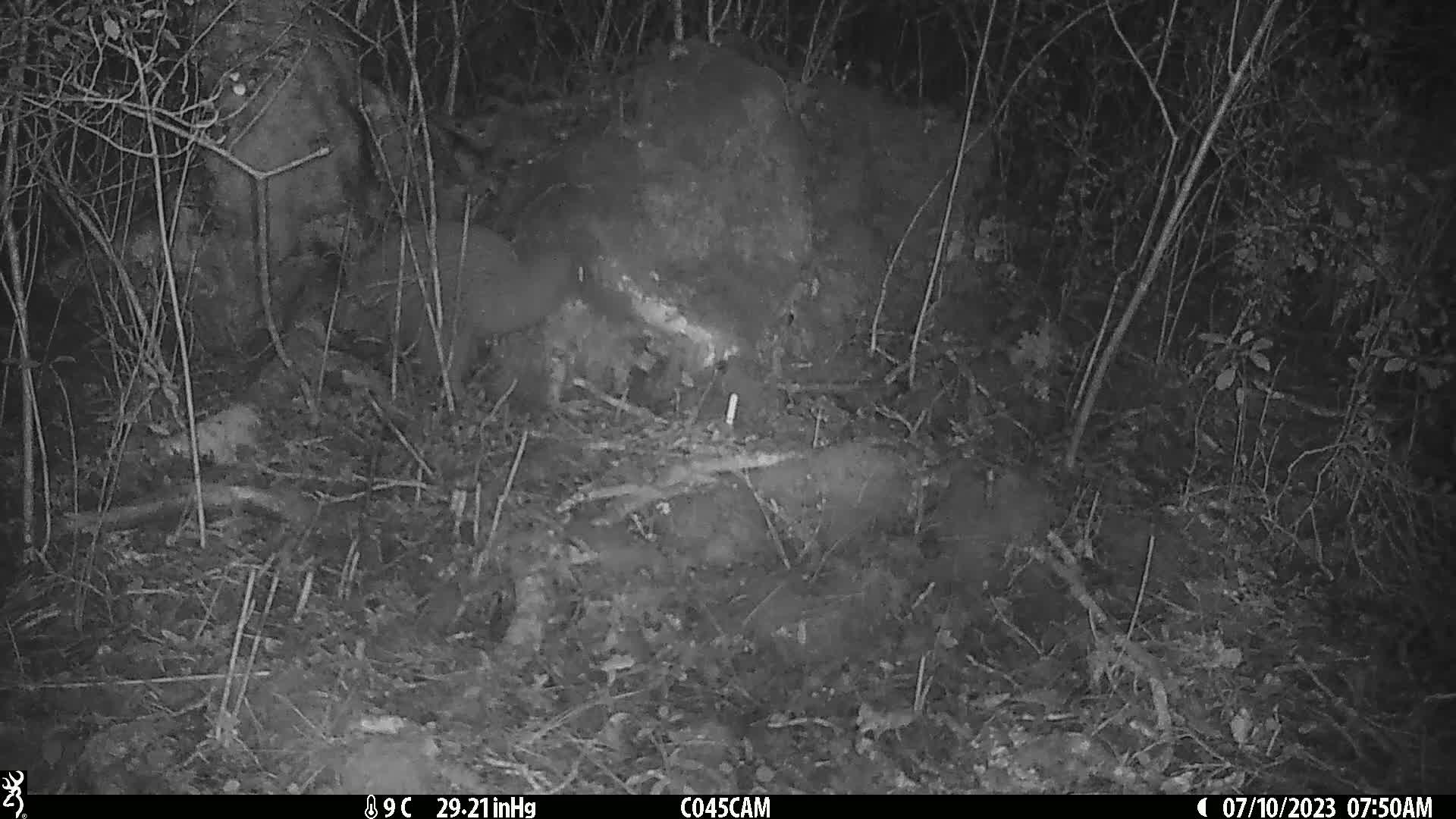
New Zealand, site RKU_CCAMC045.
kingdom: Animalia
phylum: Chordata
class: Aves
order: Apterygiformes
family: Apterygidae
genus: Apteryx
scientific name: Apteryx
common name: kiwi